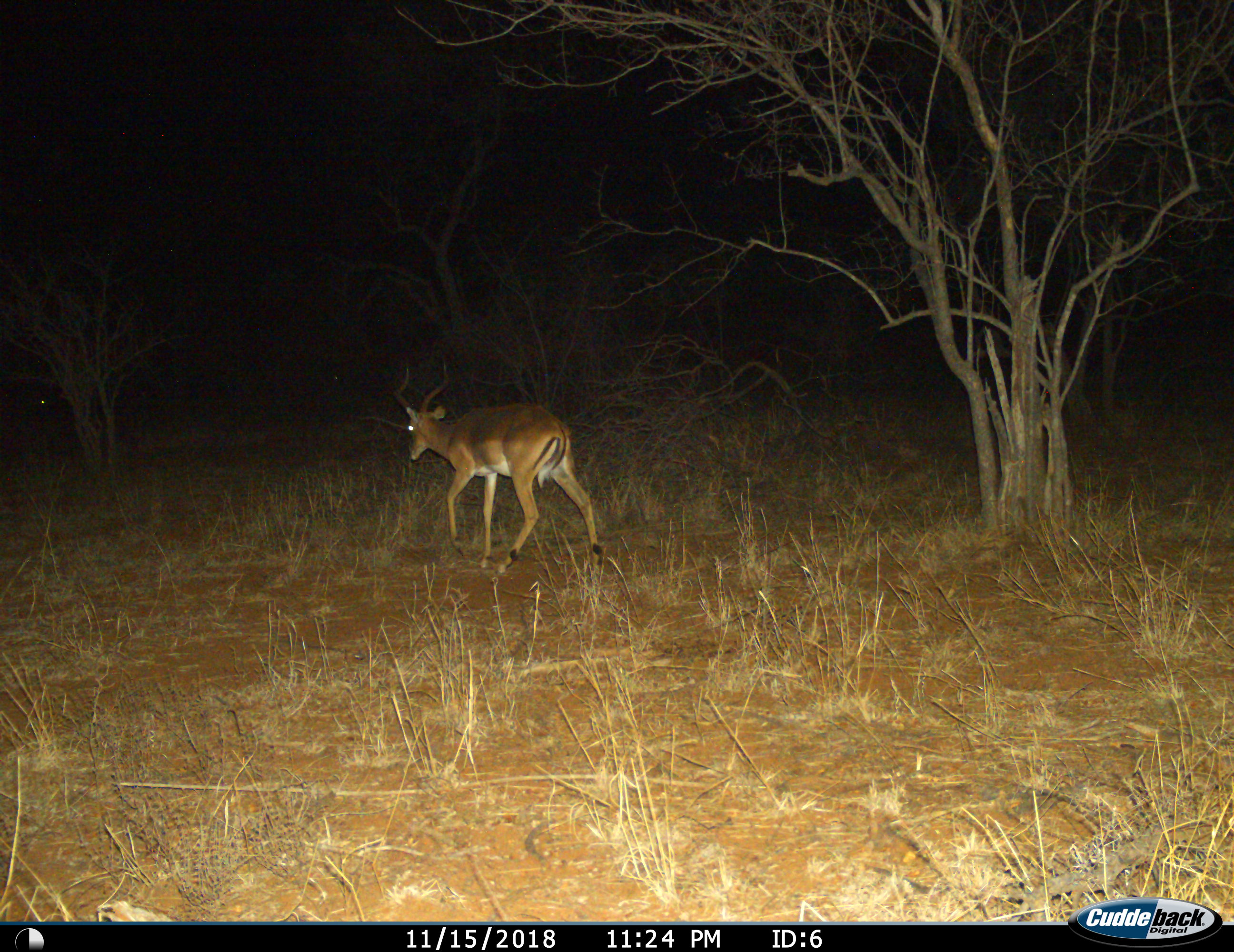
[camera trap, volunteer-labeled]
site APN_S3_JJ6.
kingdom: Animalia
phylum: Chordata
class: Mammalia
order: Artiodactyla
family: Bovidae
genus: Aepyceros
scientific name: Aepyceros melampus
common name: impala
Impala (Aepyceros melampus), count 1. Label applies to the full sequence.